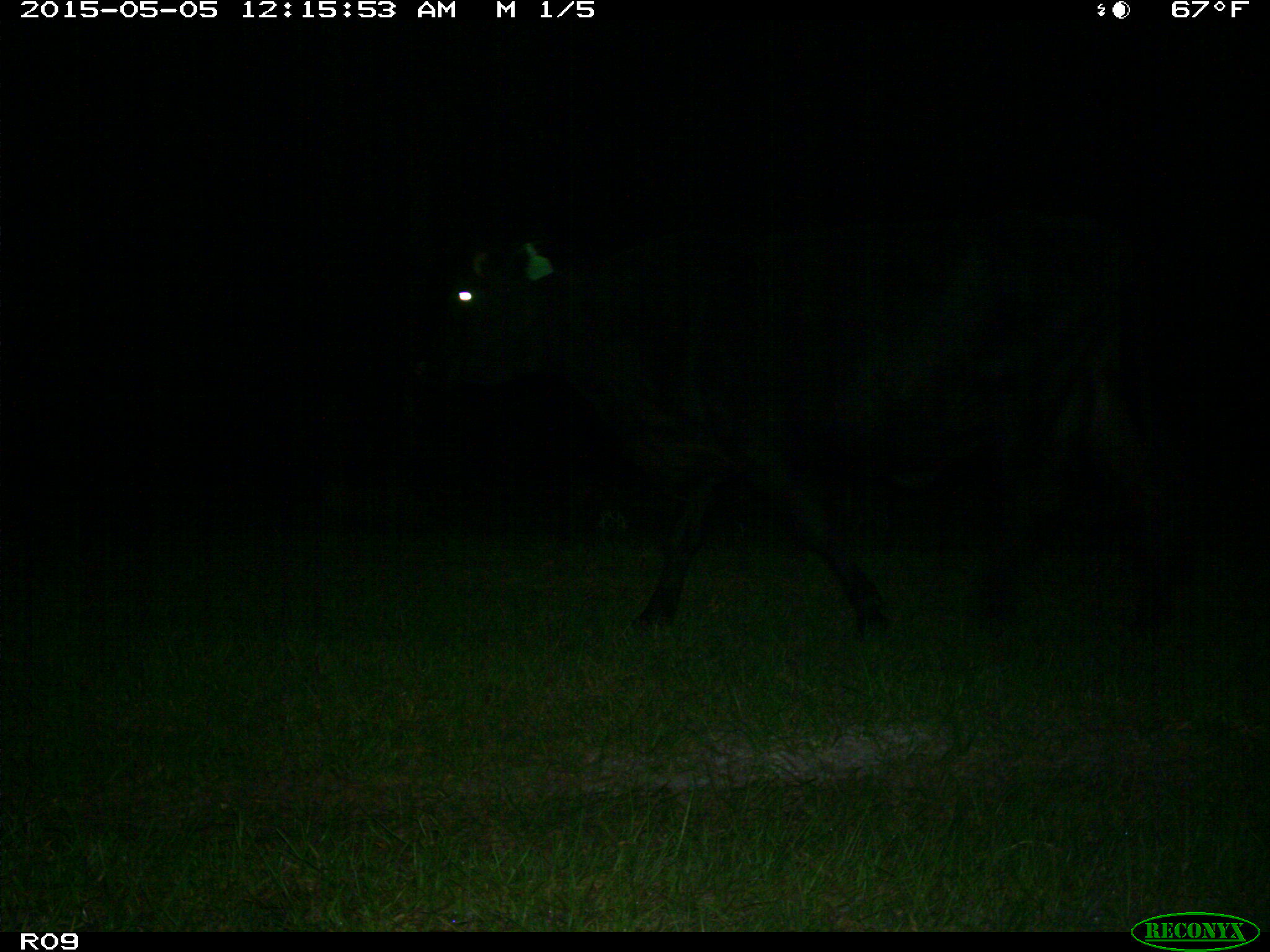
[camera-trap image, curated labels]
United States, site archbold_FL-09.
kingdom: Animalia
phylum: Chordata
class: Mammalia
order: Artiodactyla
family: Bovidae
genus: Bos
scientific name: Bos taurus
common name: domestic cow